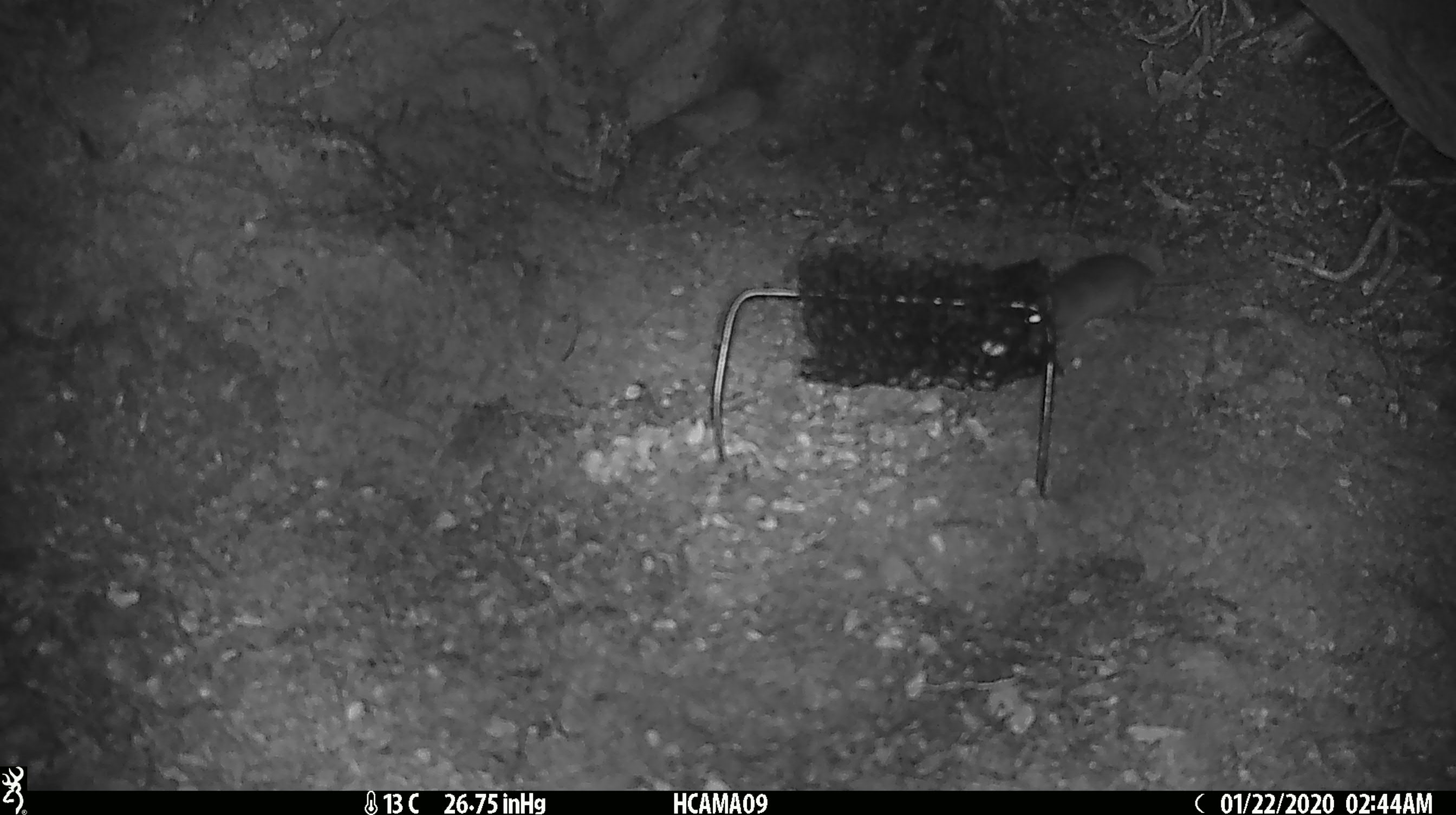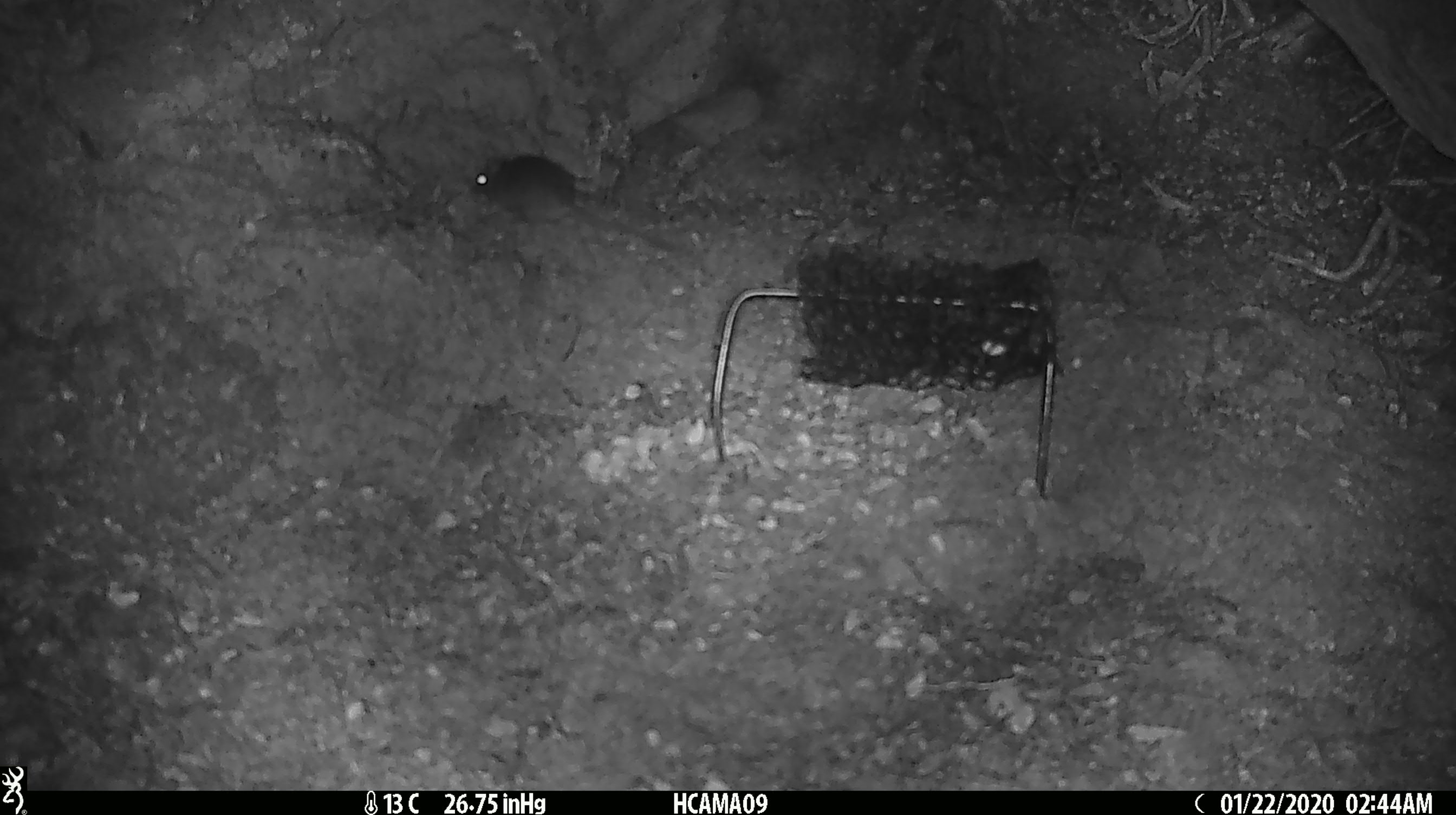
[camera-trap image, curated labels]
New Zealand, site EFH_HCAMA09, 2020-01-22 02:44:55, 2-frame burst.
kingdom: Animalia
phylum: Chordata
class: Mammalia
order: Rodentia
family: Muridae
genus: Mus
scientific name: Mus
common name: mouse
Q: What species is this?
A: Mouse (Mus).